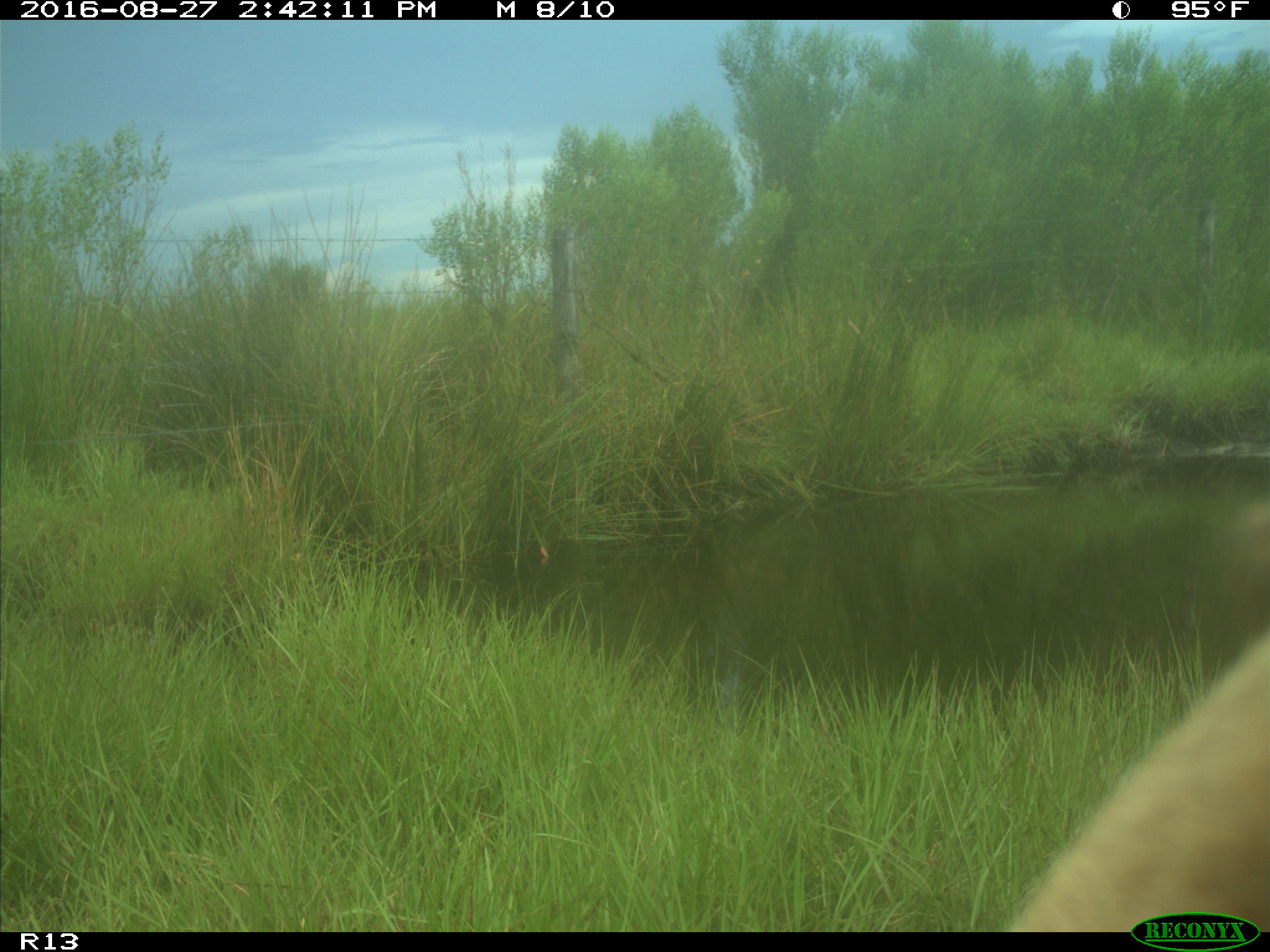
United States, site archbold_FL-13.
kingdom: Animalia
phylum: Chordata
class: Mammalia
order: Artiodactyla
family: Bovidae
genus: Bos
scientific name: Bos taurus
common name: domestic cow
Bos taurus (domestic cow).